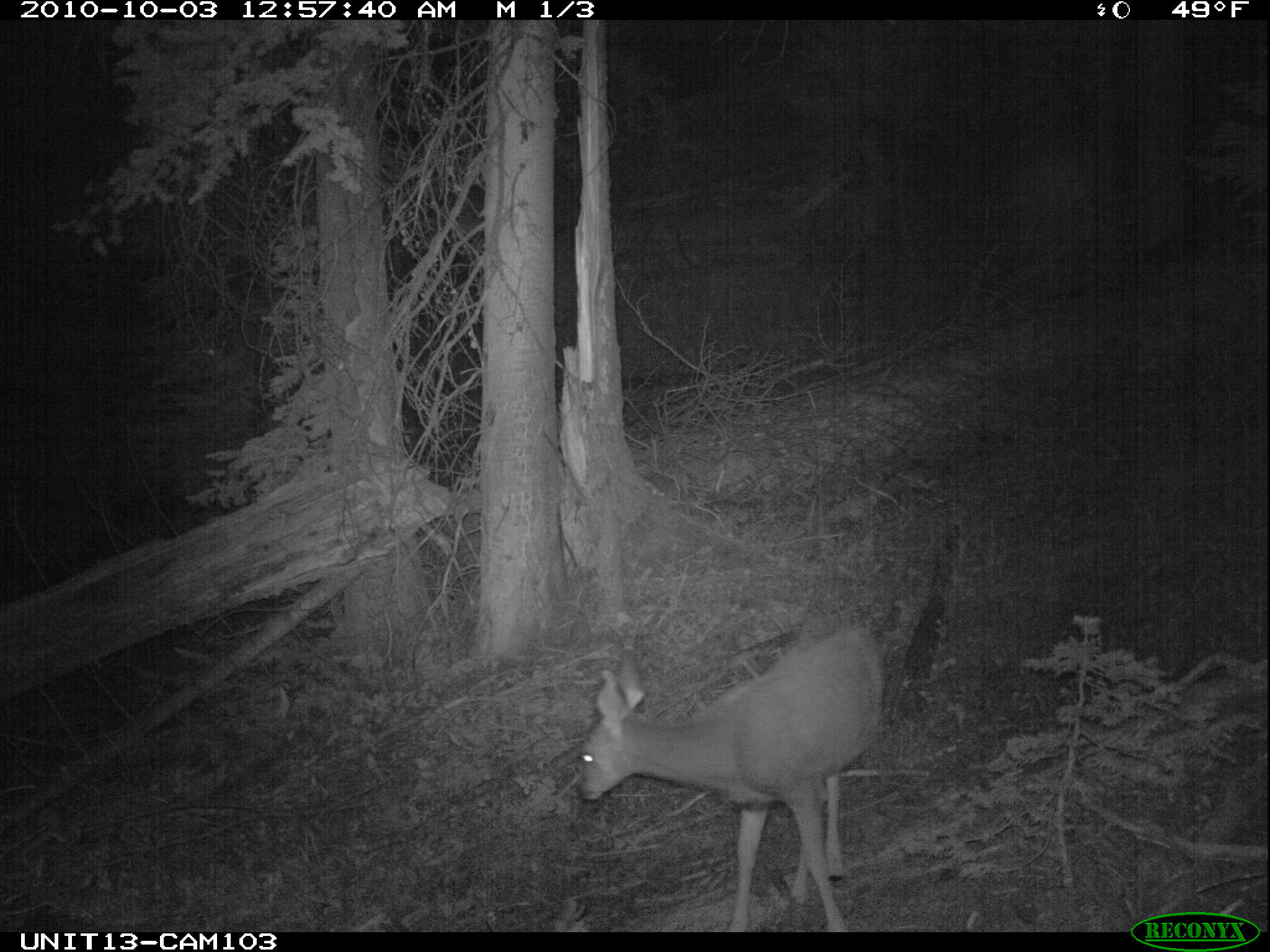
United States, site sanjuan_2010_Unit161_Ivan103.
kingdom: Animalia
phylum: Chordata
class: Mammalia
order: Artiodactyla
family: Cervidae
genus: Odocoileus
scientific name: Odocoileus hemionus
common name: mule deer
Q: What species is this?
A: Odocoileus hemionus (mule deer).